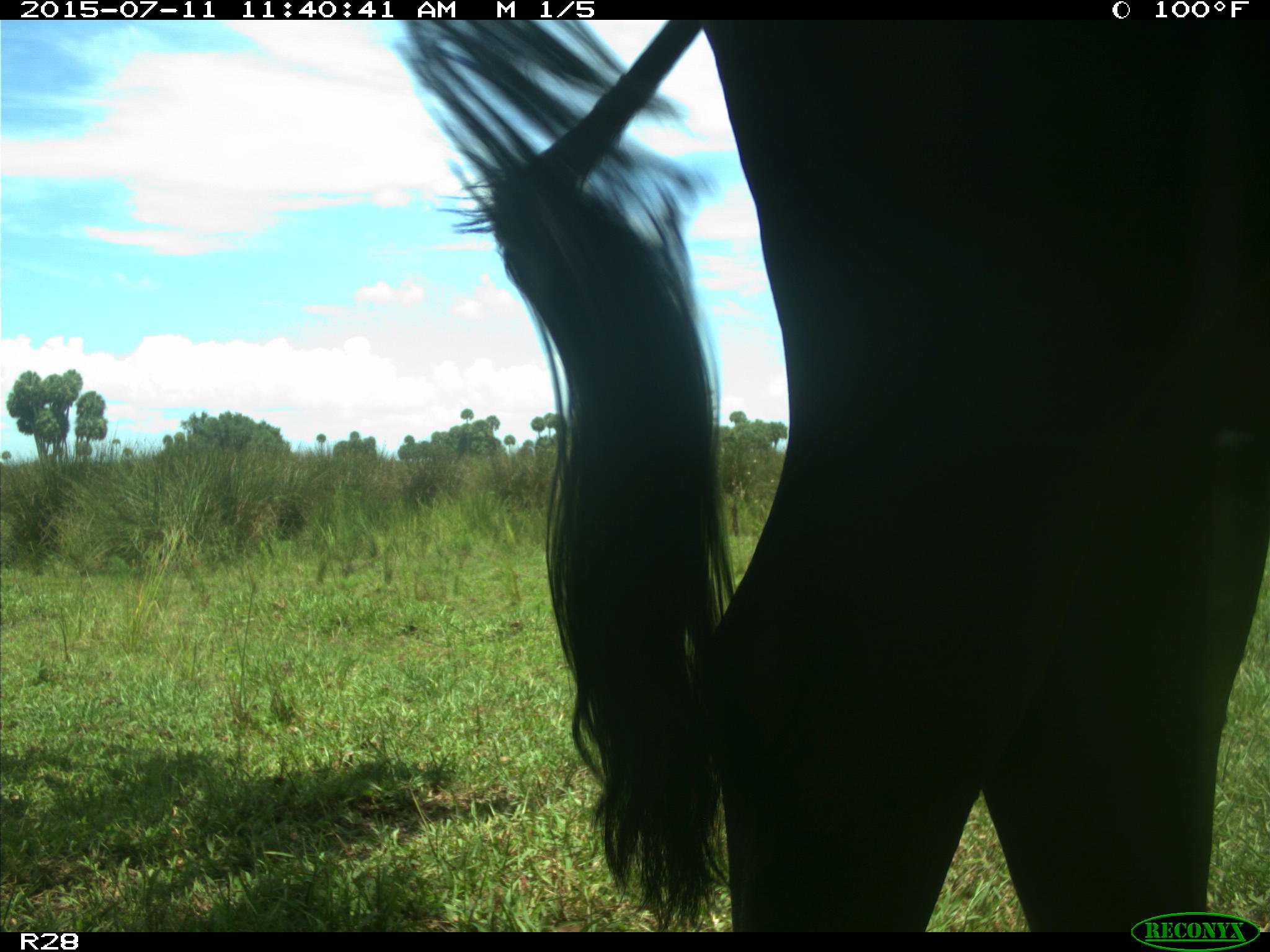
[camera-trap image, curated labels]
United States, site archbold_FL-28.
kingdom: Animalia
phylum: Chordata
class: Mammalia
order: Artiodactyla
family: Bovidae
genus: Bos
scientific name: Bos taurus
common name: domestic cow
Bos taurus (domestic cow).